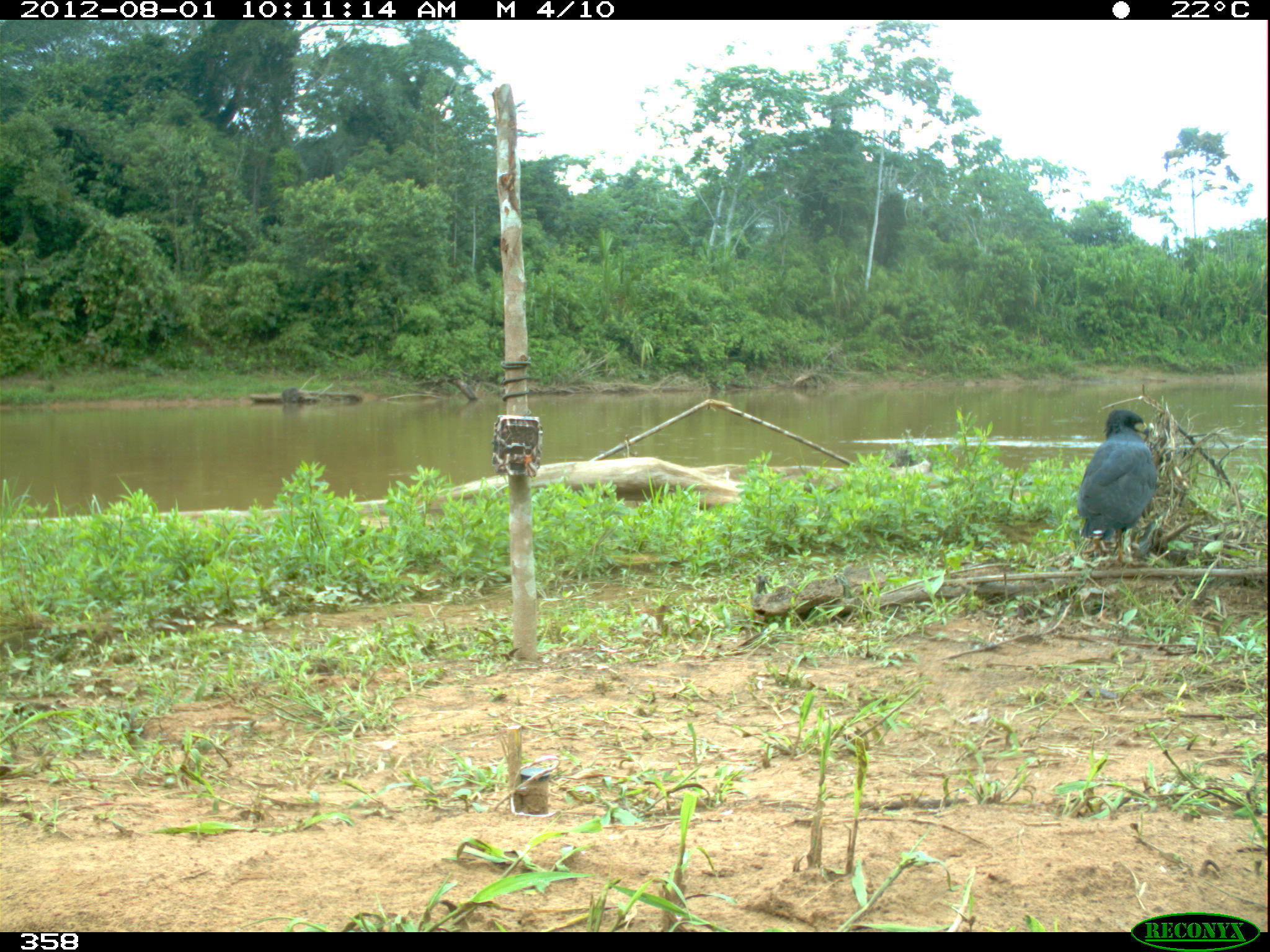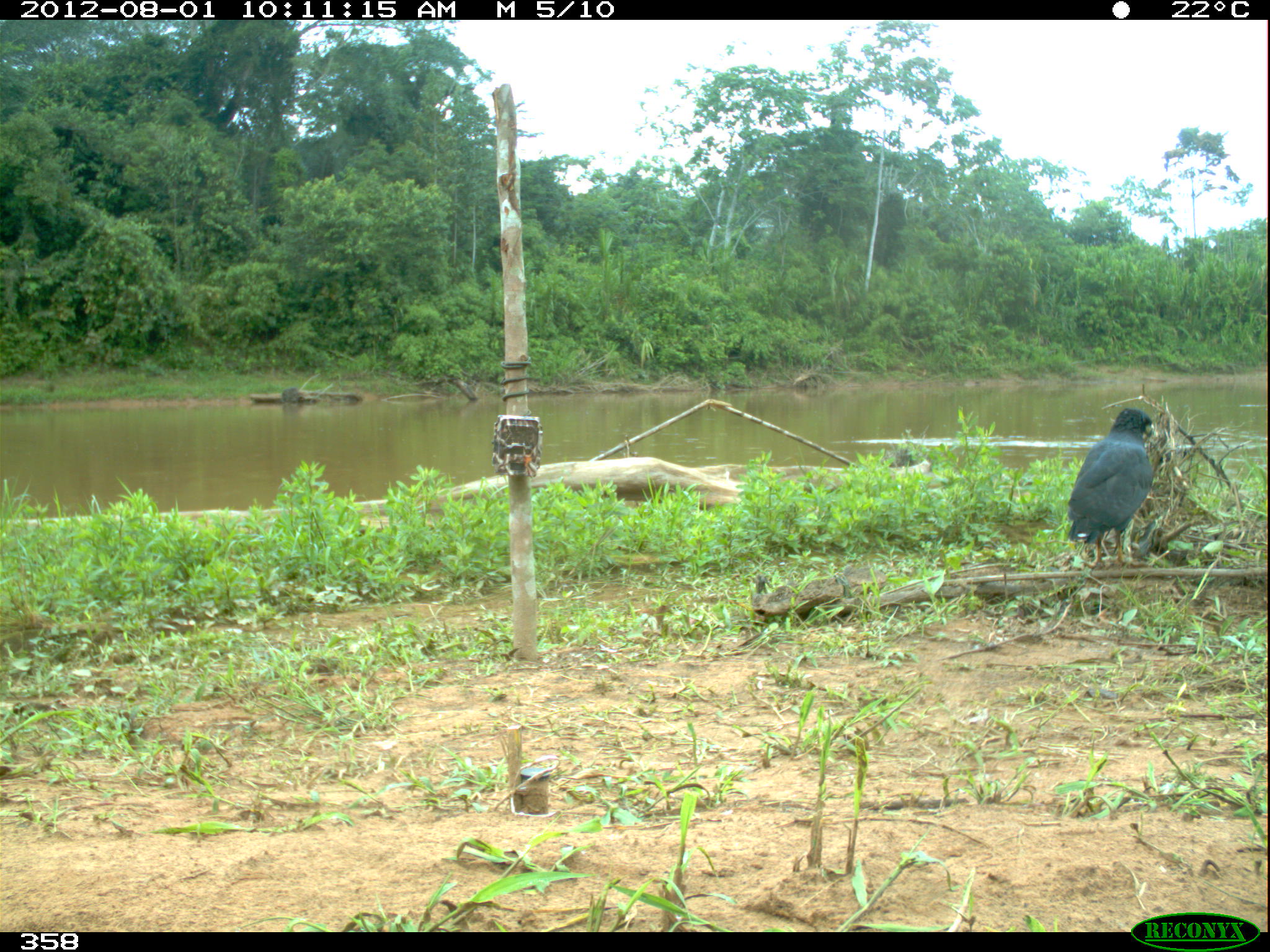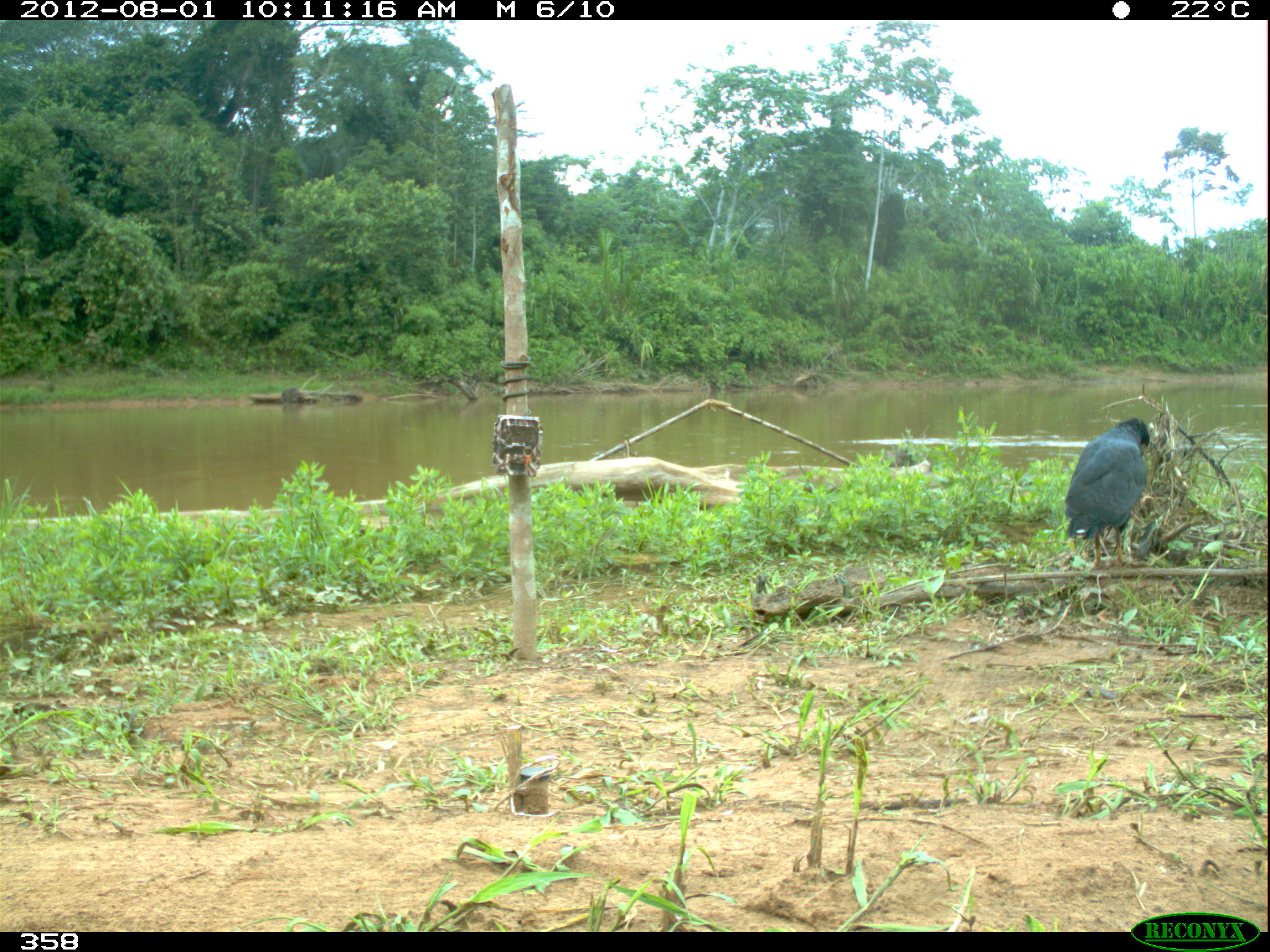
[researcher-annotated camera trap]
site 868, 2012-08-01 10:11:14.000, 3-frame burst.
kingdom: Animalia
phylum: Chordata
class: Aves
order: Accipitriformes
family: Accipitridae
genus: Buteogallus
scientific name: Buteogallus urubitinga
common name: great black hawk